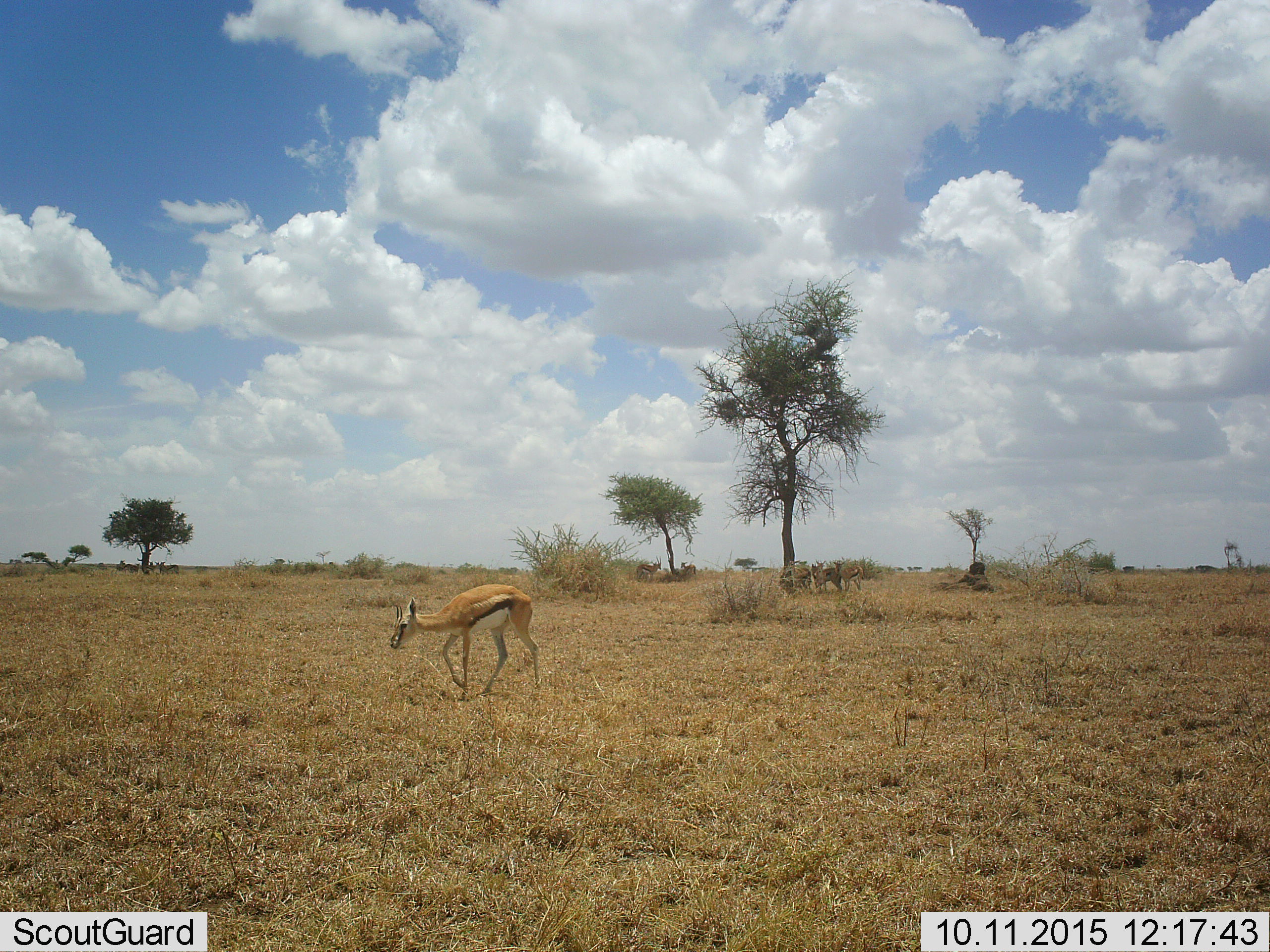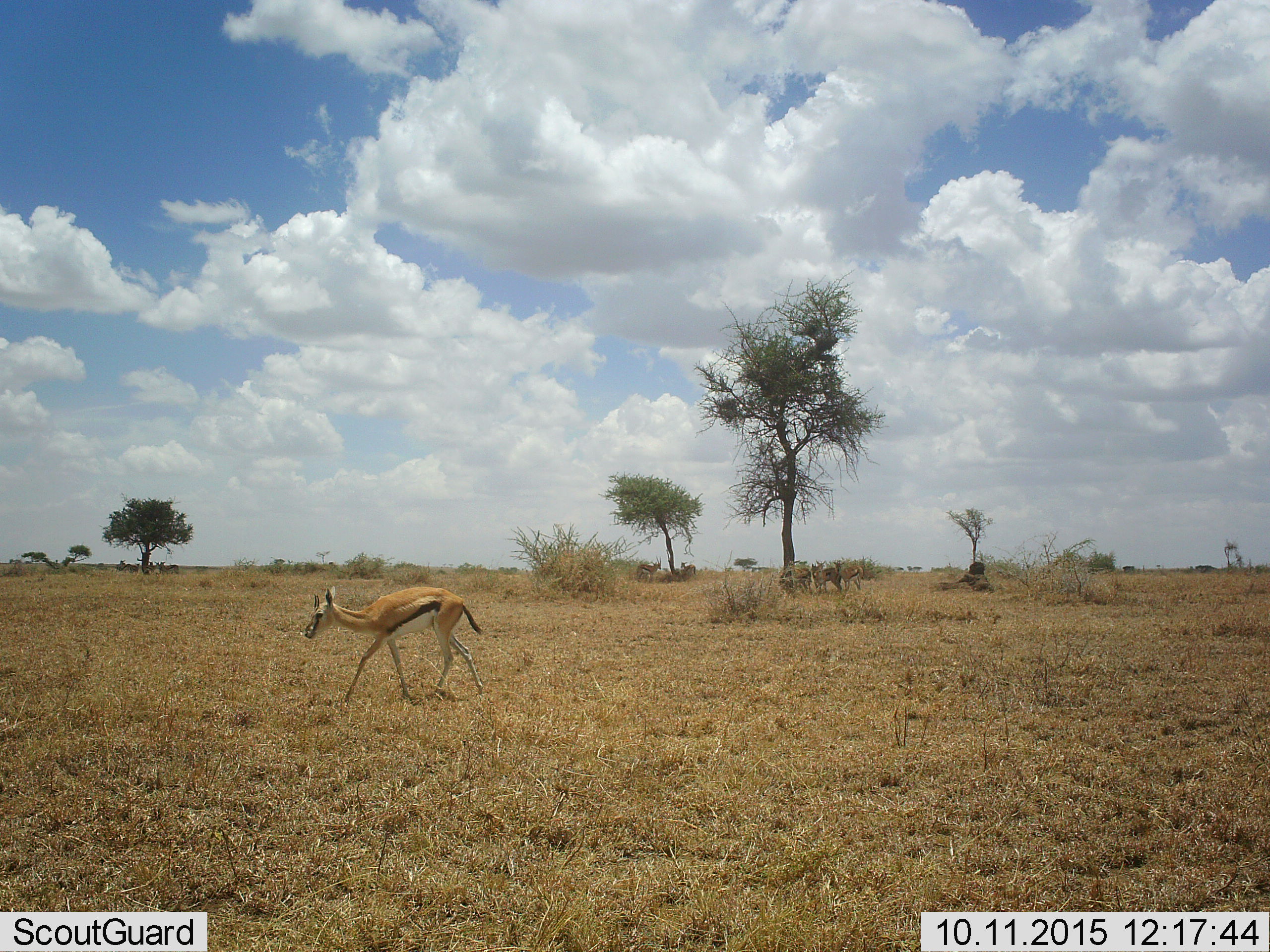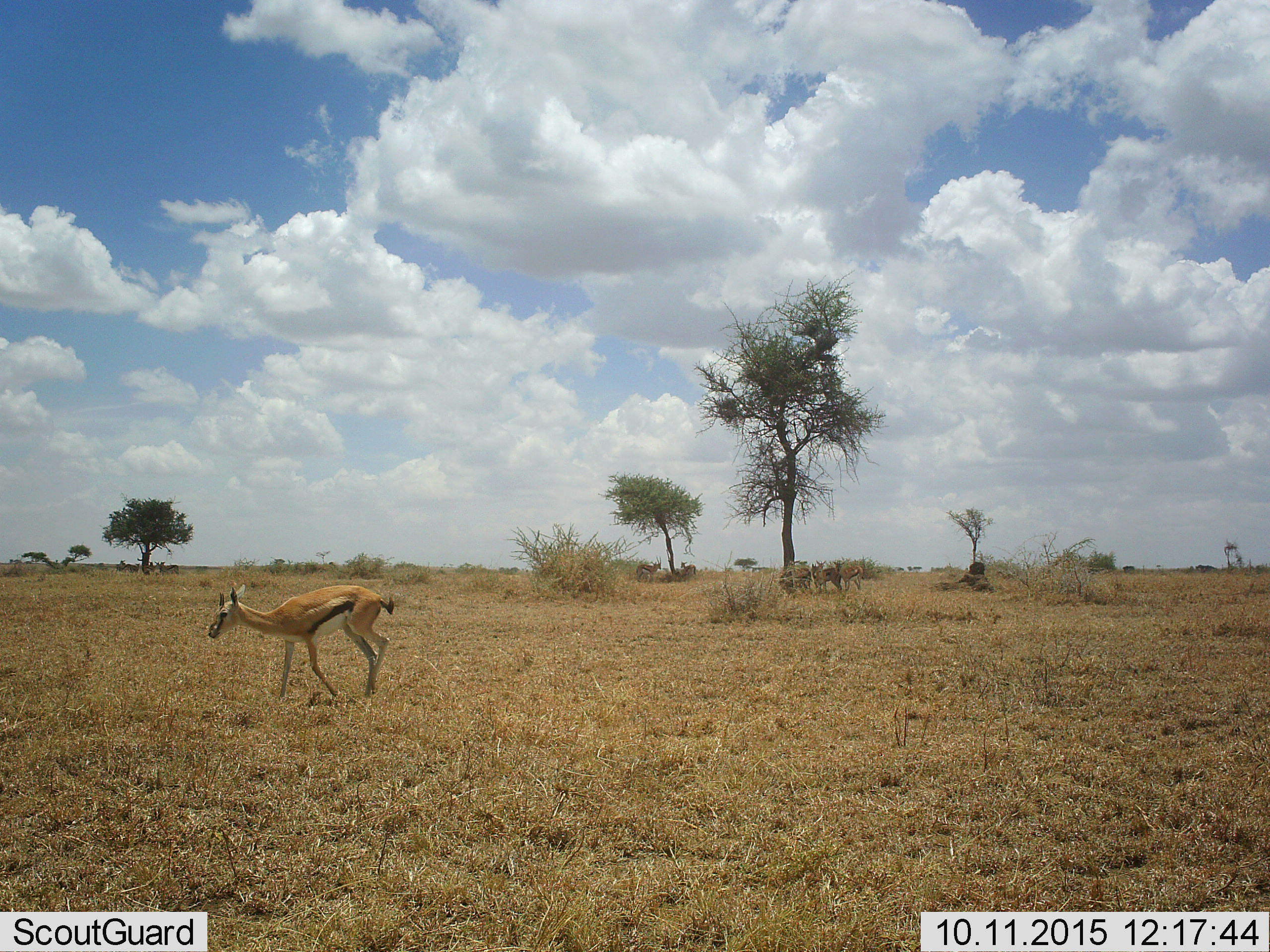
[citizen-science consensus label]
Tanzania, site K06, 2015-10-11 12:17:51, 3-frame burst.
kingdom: Animalia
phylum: Chordata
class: Mammalia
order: Artiodactyla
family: Bovidae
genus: Eudorcas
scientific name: Eudorcas thomsonii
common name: thomson's gazelle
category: gazellethomsons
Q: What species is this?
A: Gazellethomsons (thomson's gazelle) (Eudorcas thomsonii).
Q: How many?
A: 7.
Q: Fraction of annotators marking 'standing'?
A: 50%.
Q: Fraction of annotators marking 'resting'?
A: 10%.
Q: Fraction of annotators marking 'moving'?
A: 70%.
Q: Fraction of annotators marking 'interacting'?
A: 0%.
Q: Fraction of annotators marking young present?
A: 10%.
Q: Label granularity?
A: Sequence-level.